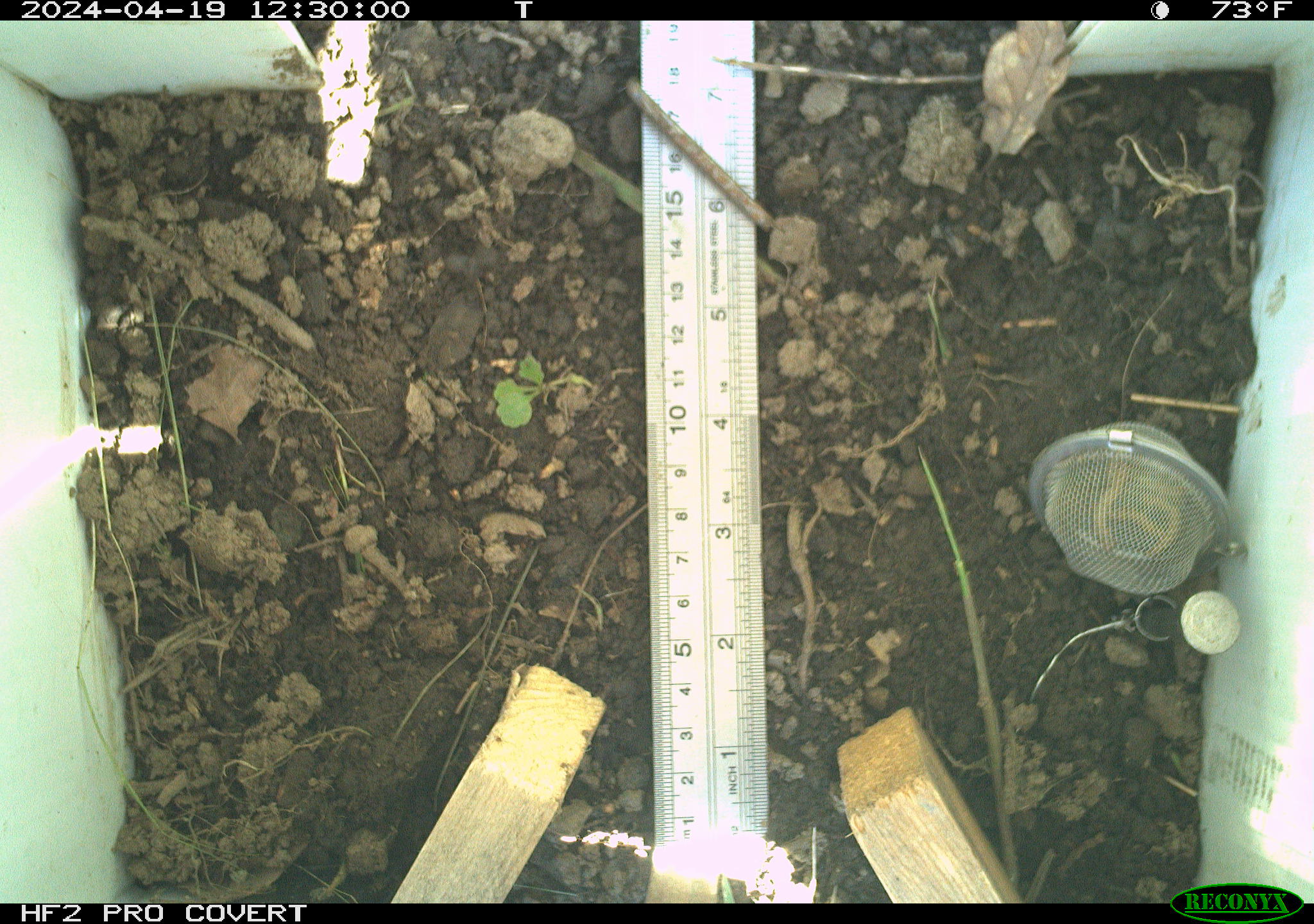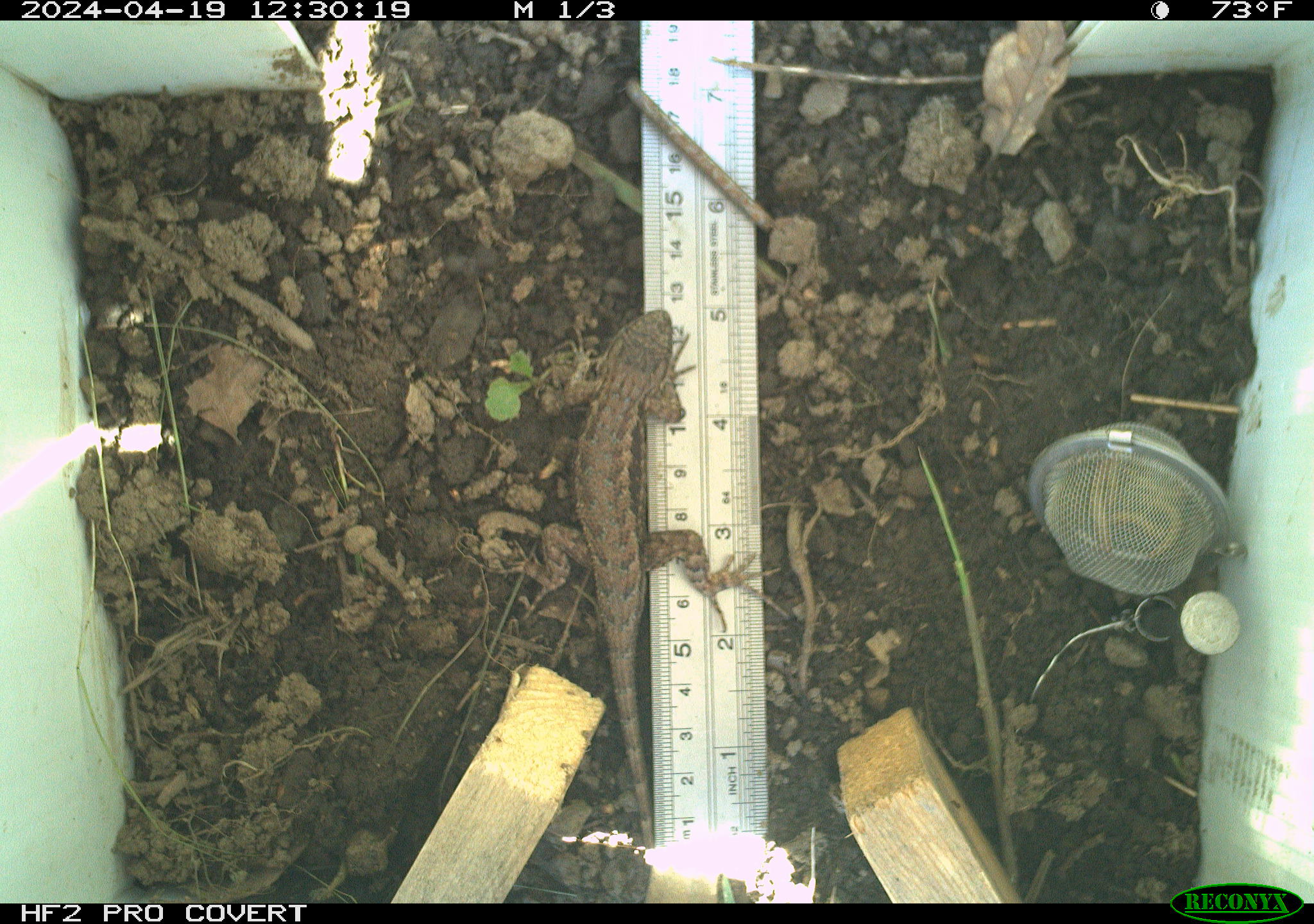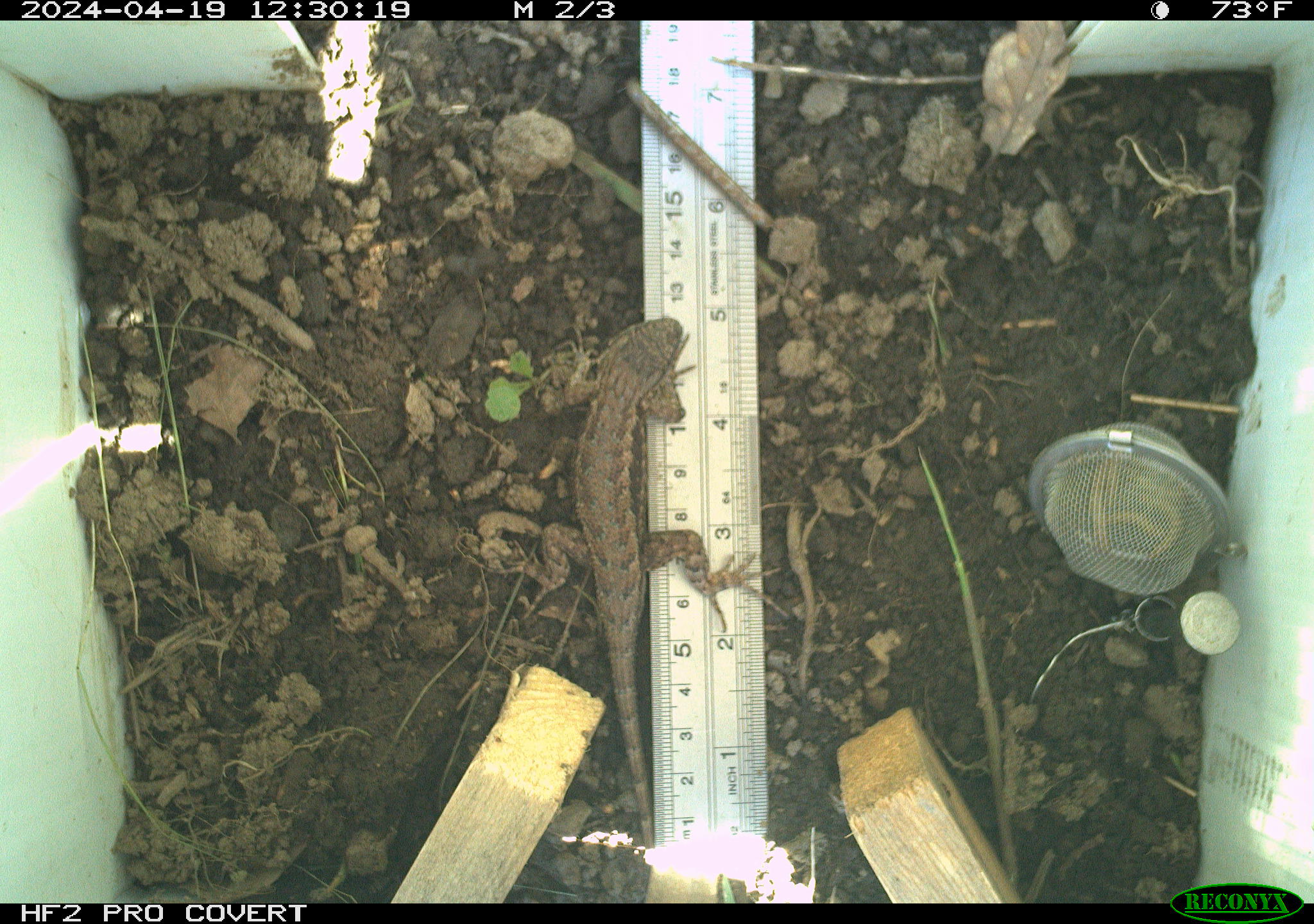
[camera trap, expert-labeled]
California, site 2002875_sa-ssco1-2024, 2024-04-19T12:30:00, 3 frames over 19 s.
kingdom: Animalia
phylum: Chordata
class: Reptilia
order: Squamata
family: Phrynosomatidae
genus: Sceloporus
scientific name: Sceloporus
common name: spiny lizards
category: sceloporus species